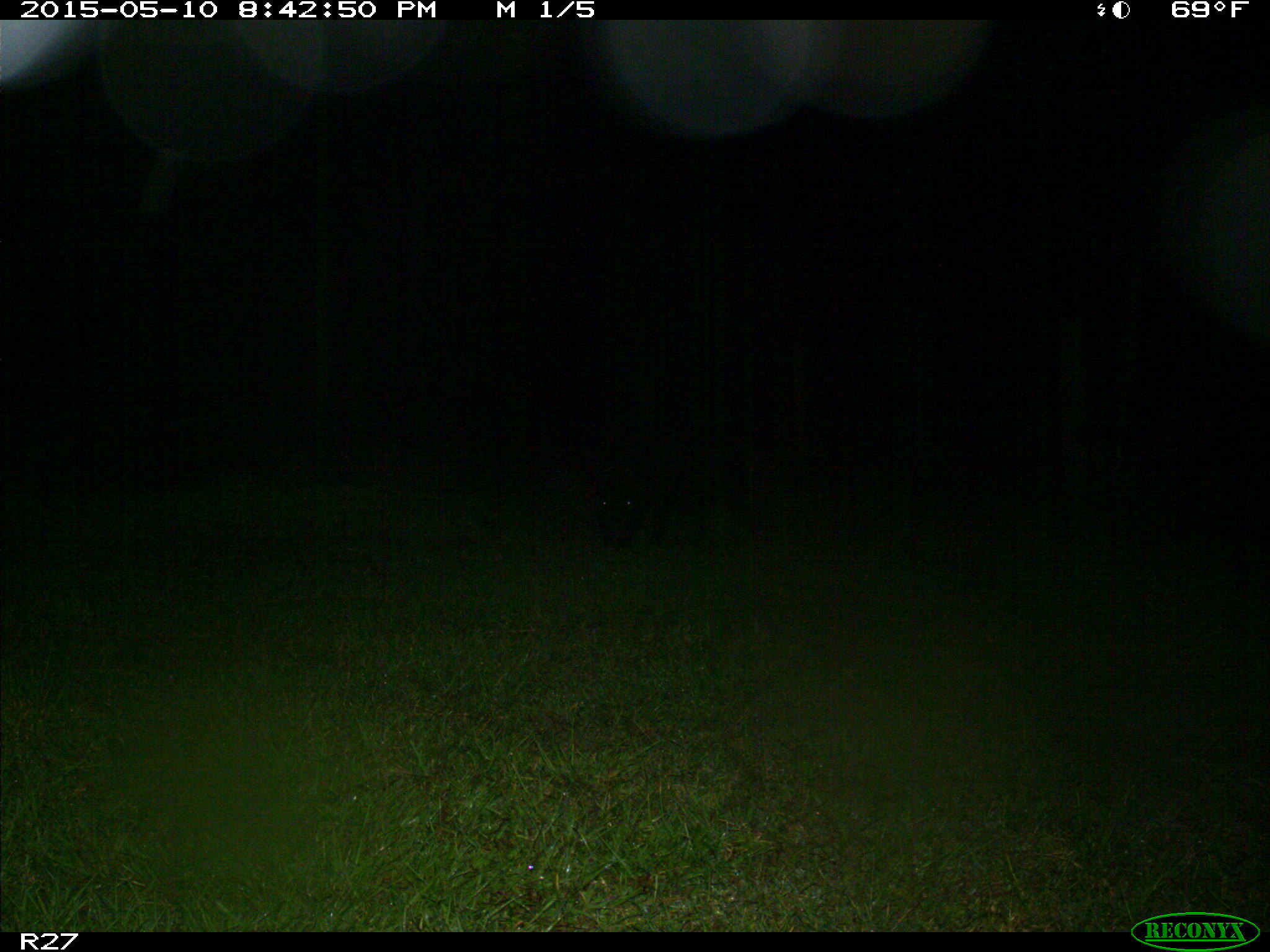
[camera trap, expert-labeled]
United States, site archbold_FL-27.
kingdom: Animalia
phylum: Chordata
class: Mammalia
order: Artiodactyla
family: Suidae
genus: Sus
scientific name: Sus scrofa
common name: wild boar